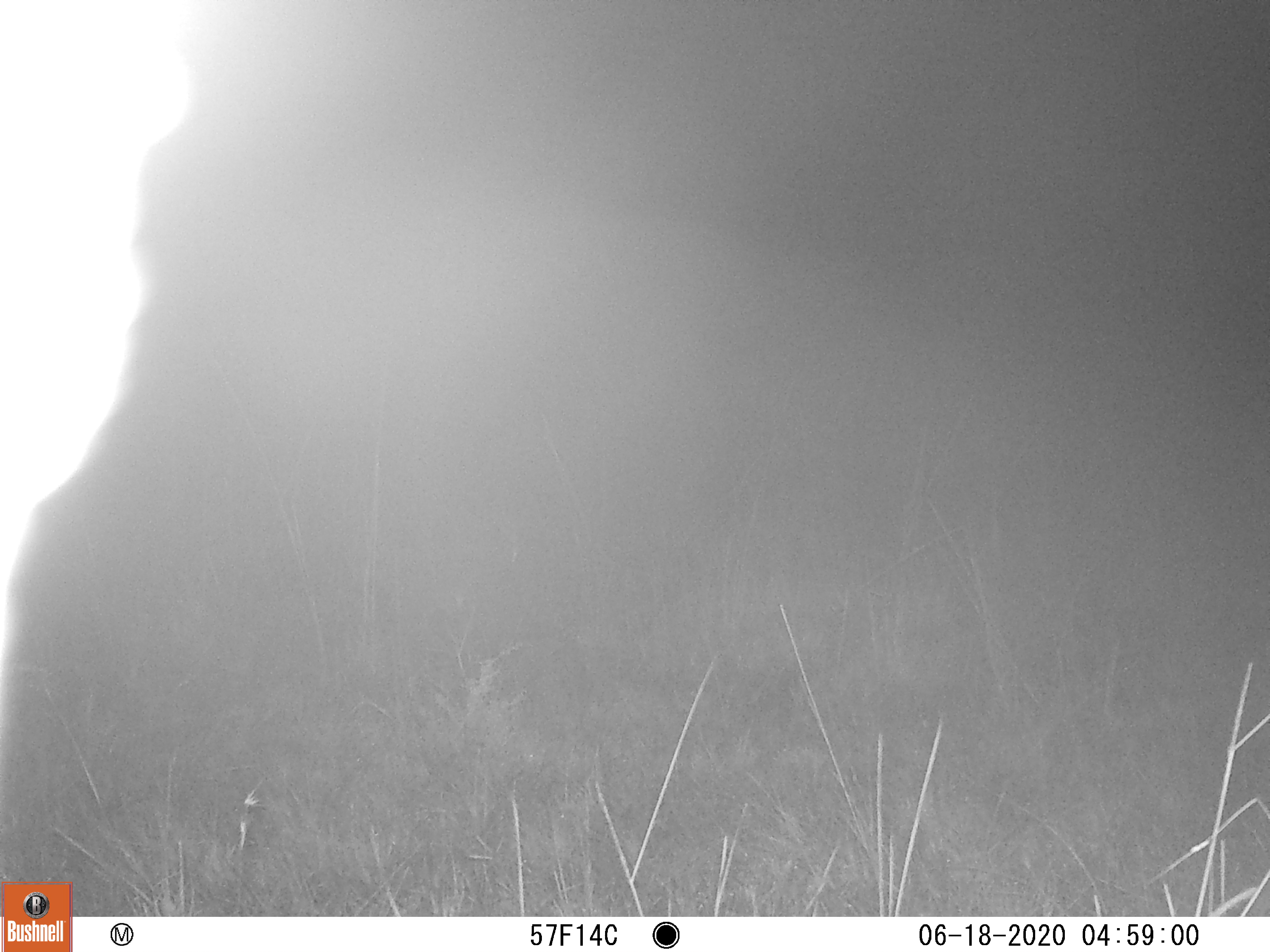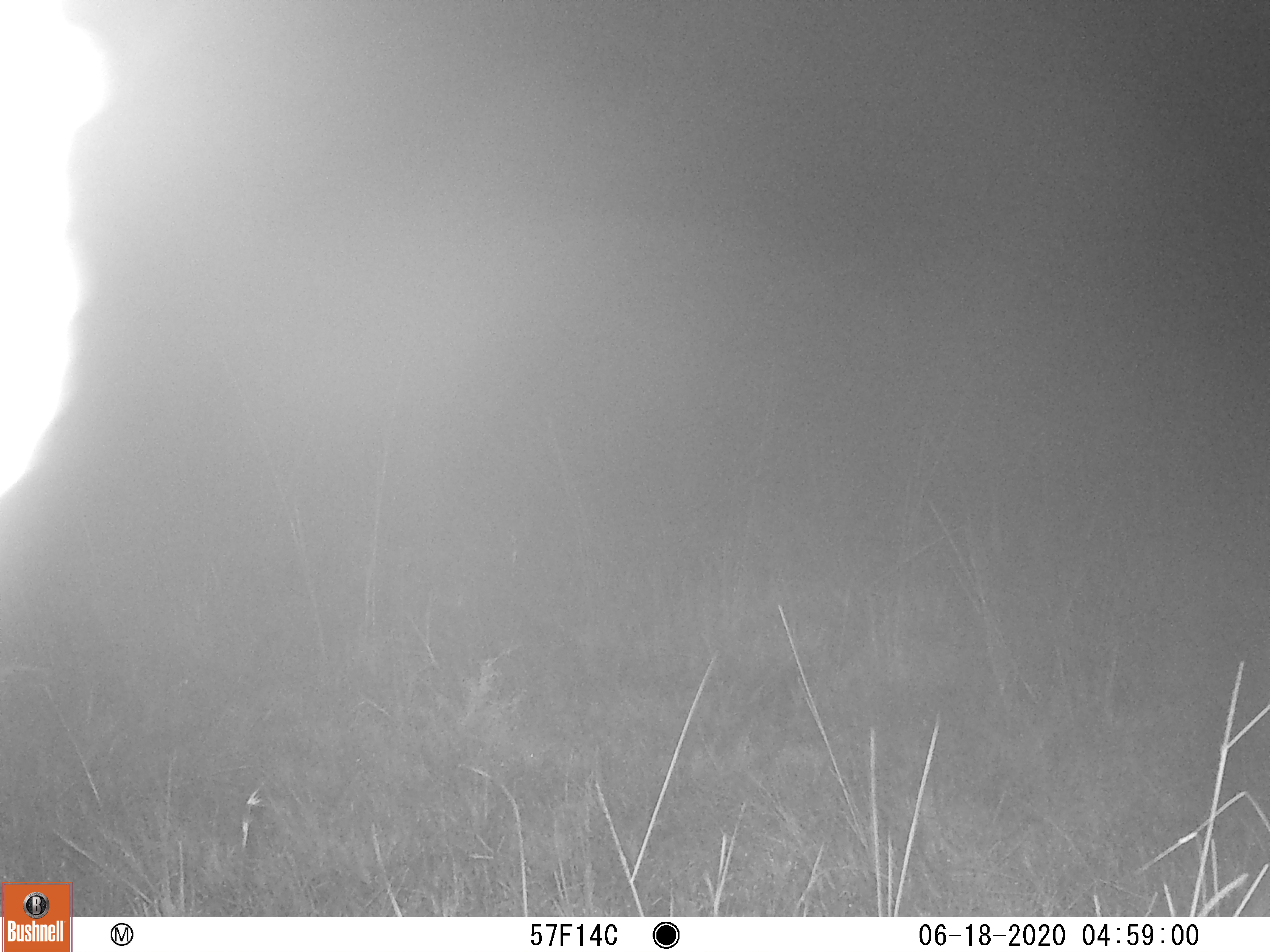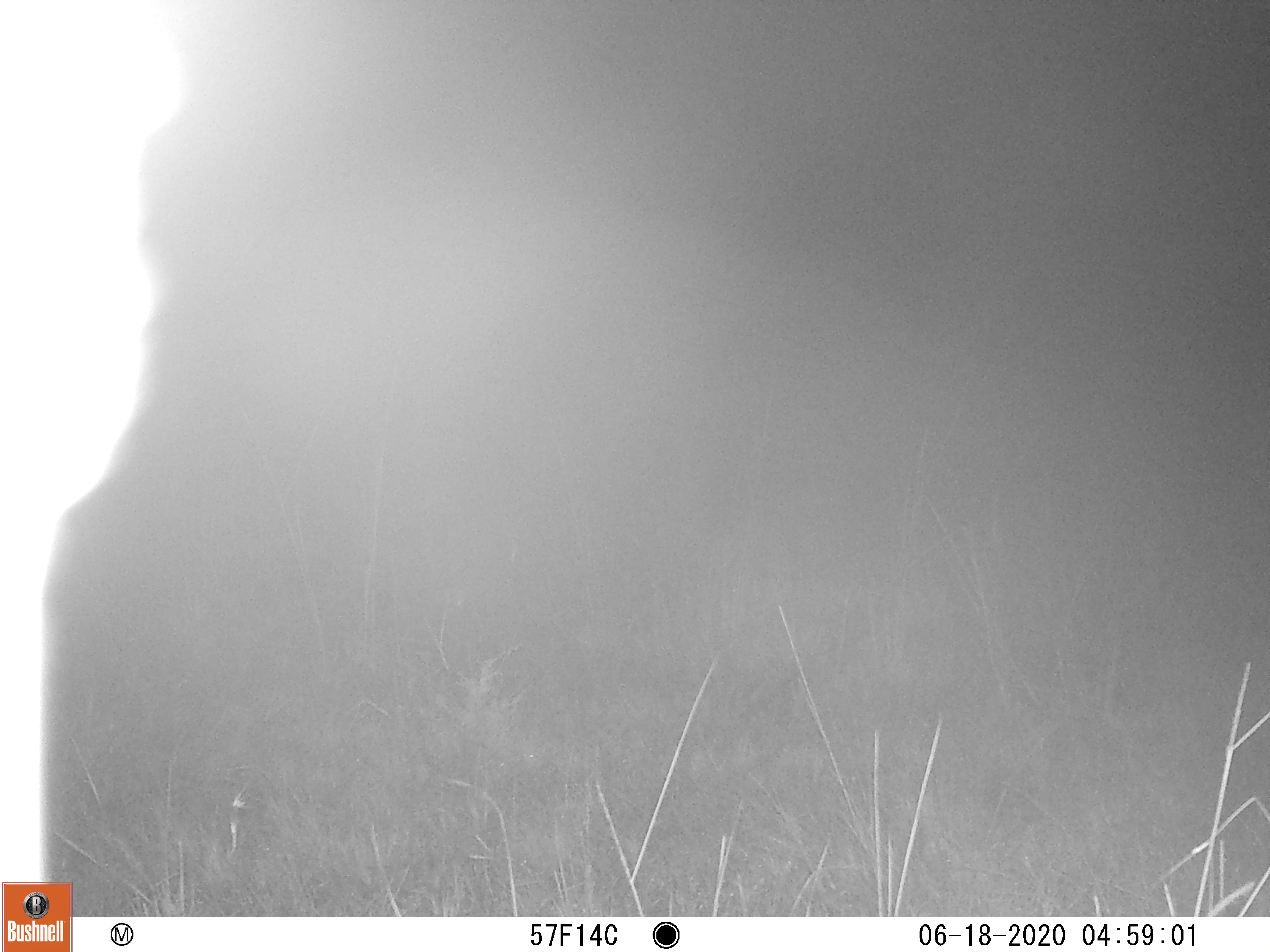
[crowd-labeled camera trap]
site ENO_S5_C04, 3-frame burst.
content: unidentified animal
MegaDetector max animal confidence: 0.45